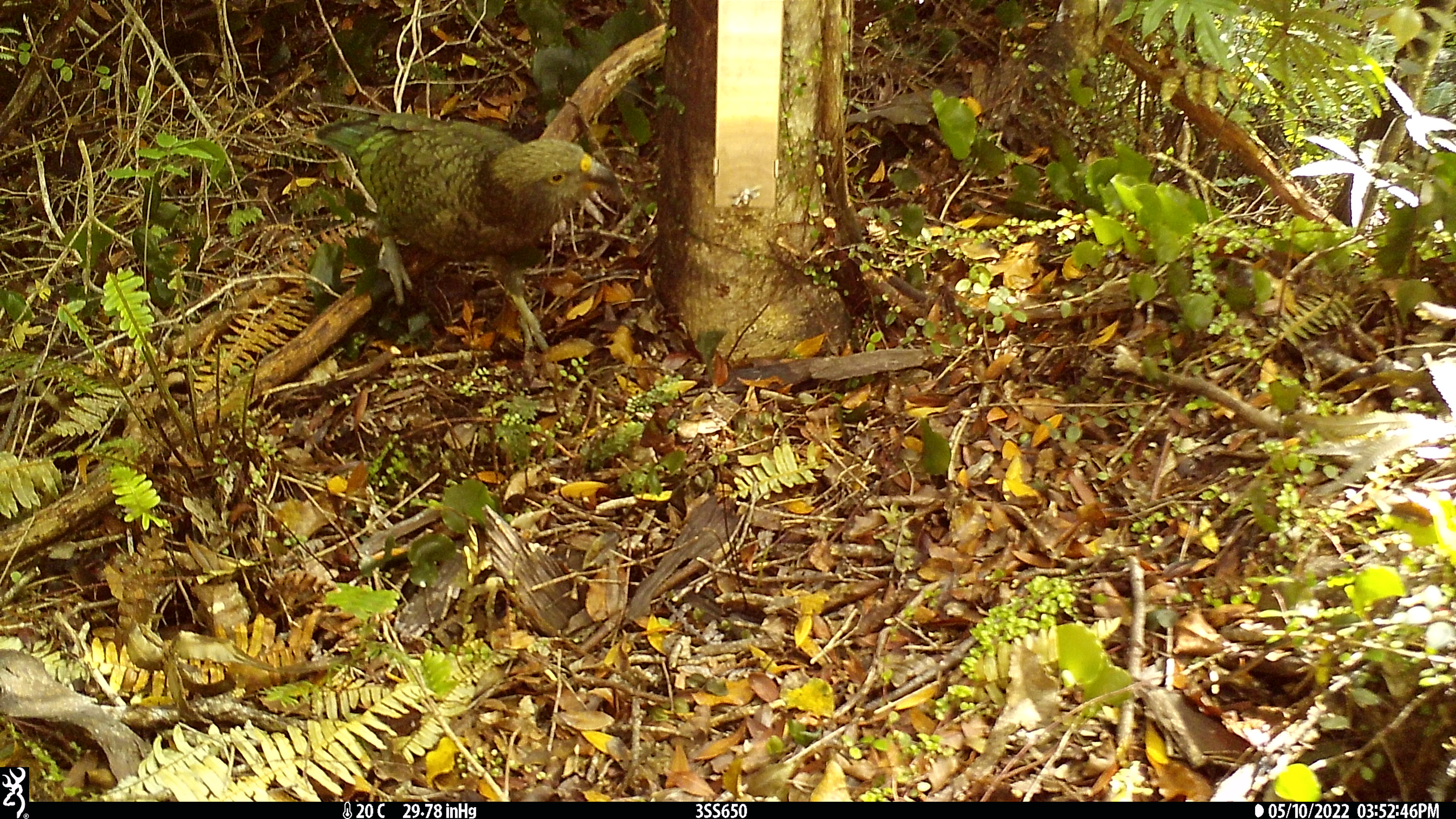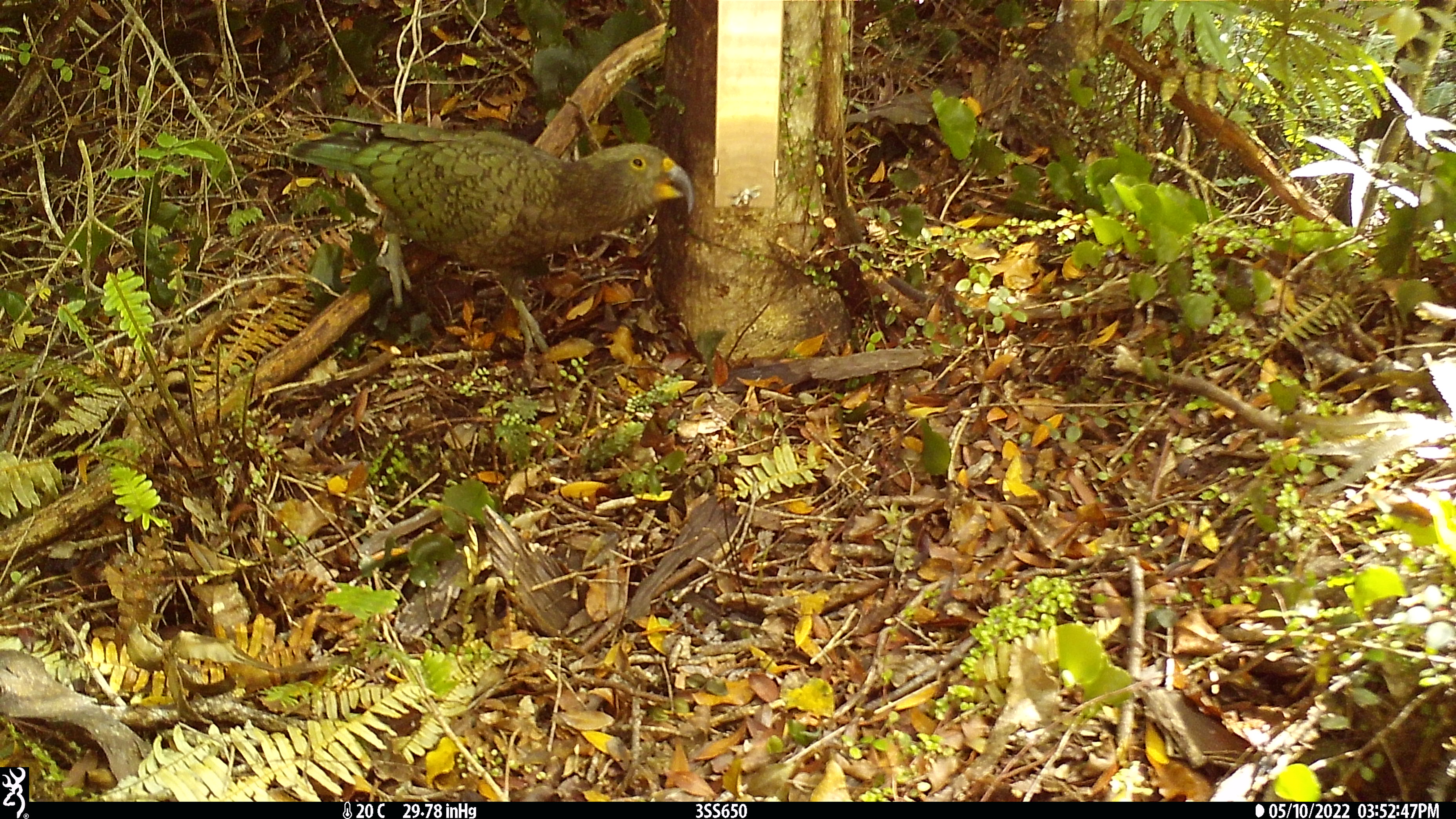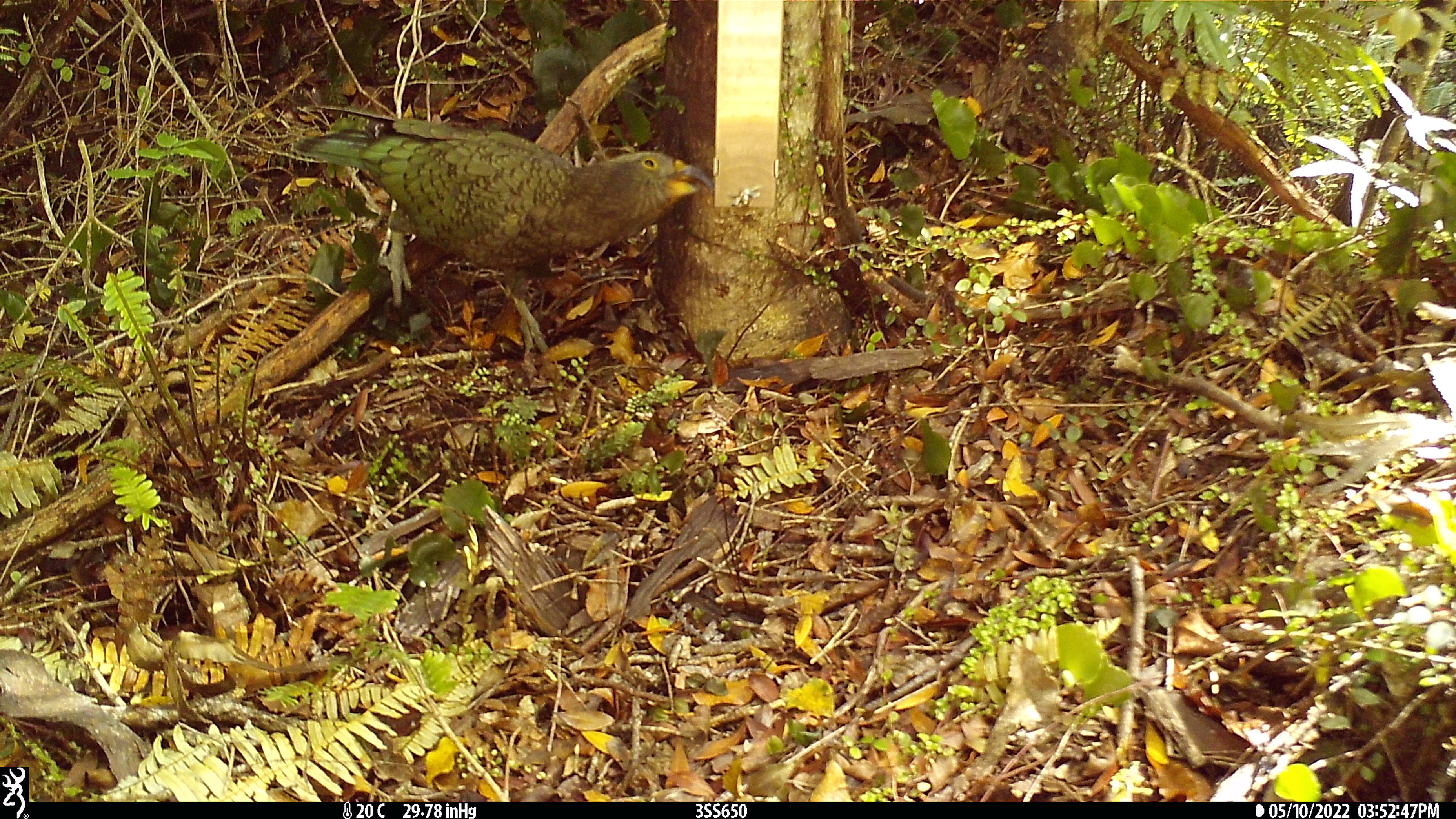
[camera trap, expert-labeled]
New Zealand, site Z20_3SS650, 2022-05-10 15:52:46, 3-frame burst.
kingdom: Animalia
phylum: Chordata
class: Aves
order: Psittaciformes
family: Strigopidae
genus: Nestor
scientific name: Nestor notabilis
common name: kea